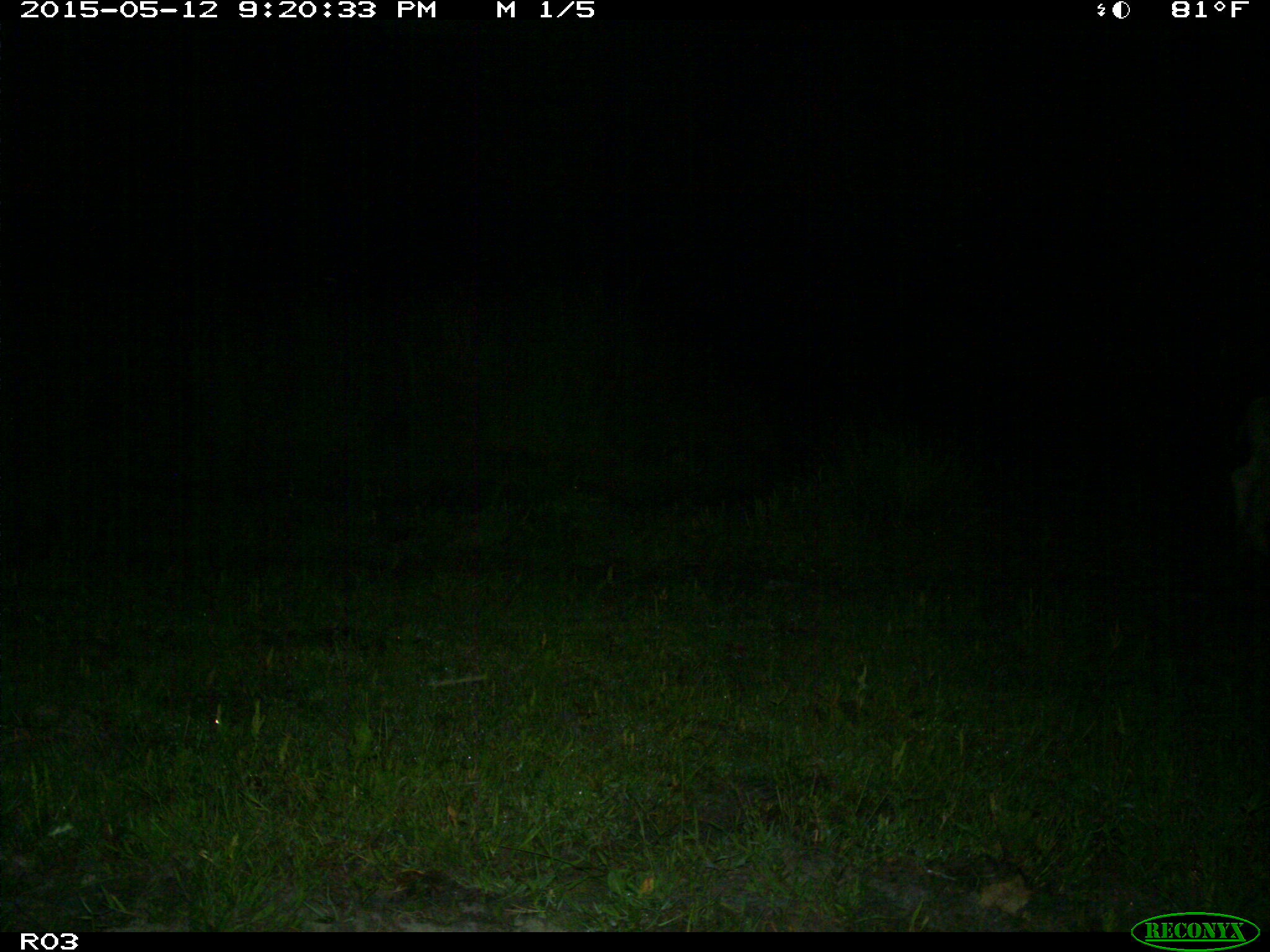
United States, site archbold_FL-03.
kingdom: Animalia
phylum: Chordata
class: Mammalia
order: Artiodactyla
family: Bovidae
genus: Bos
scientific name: Bos taurus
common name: domestic cow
Bos taurus (domestic cow).